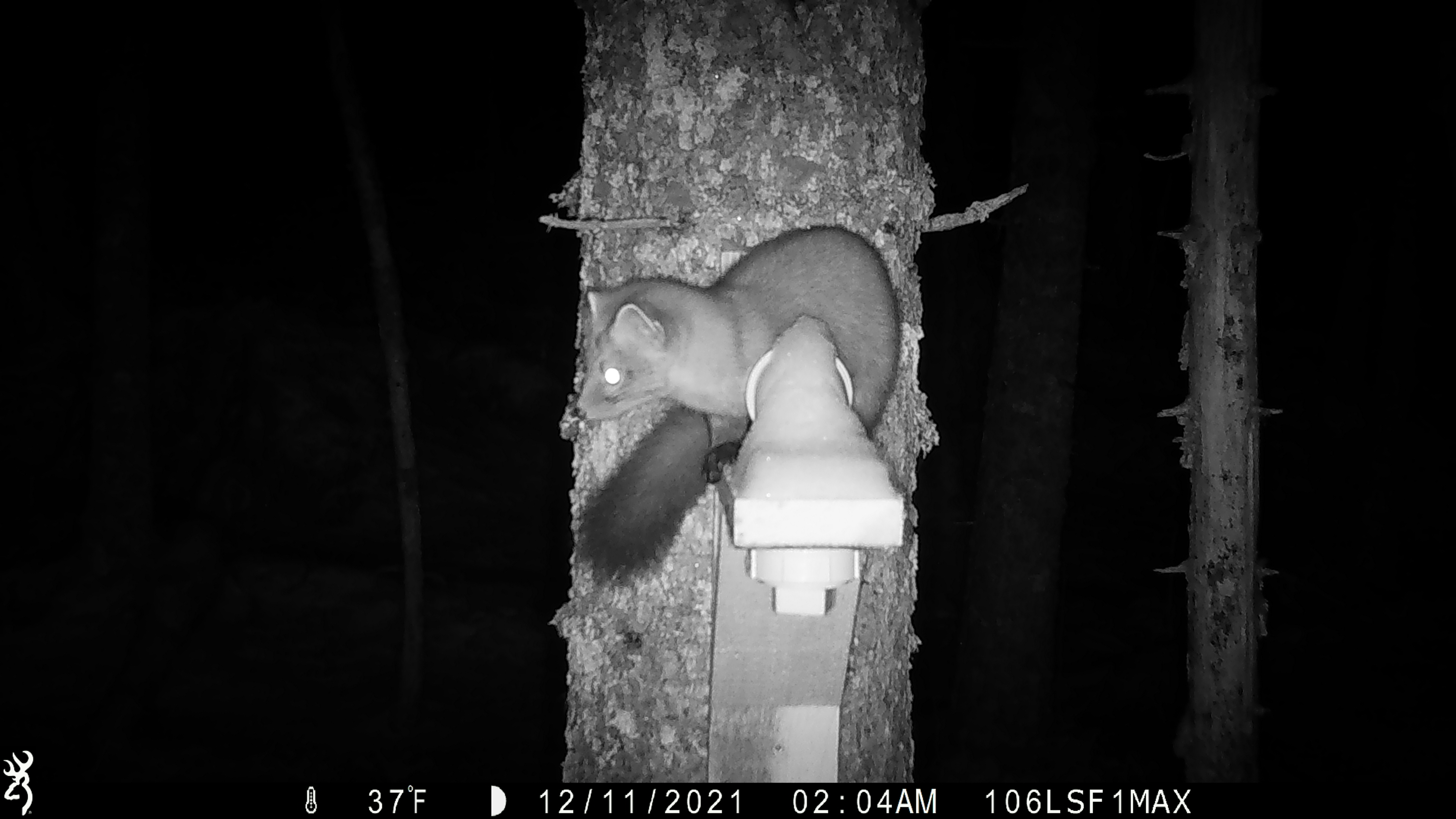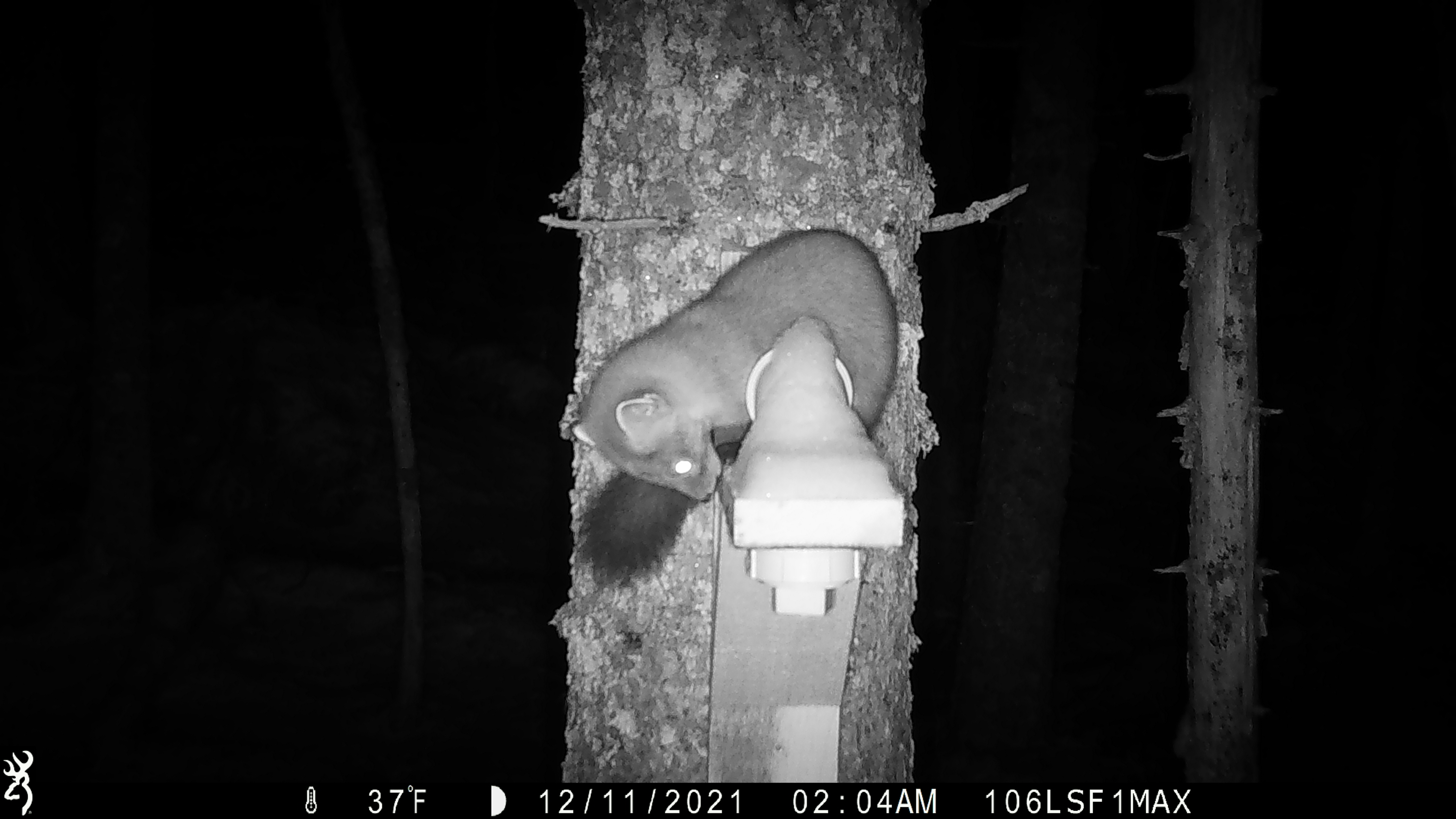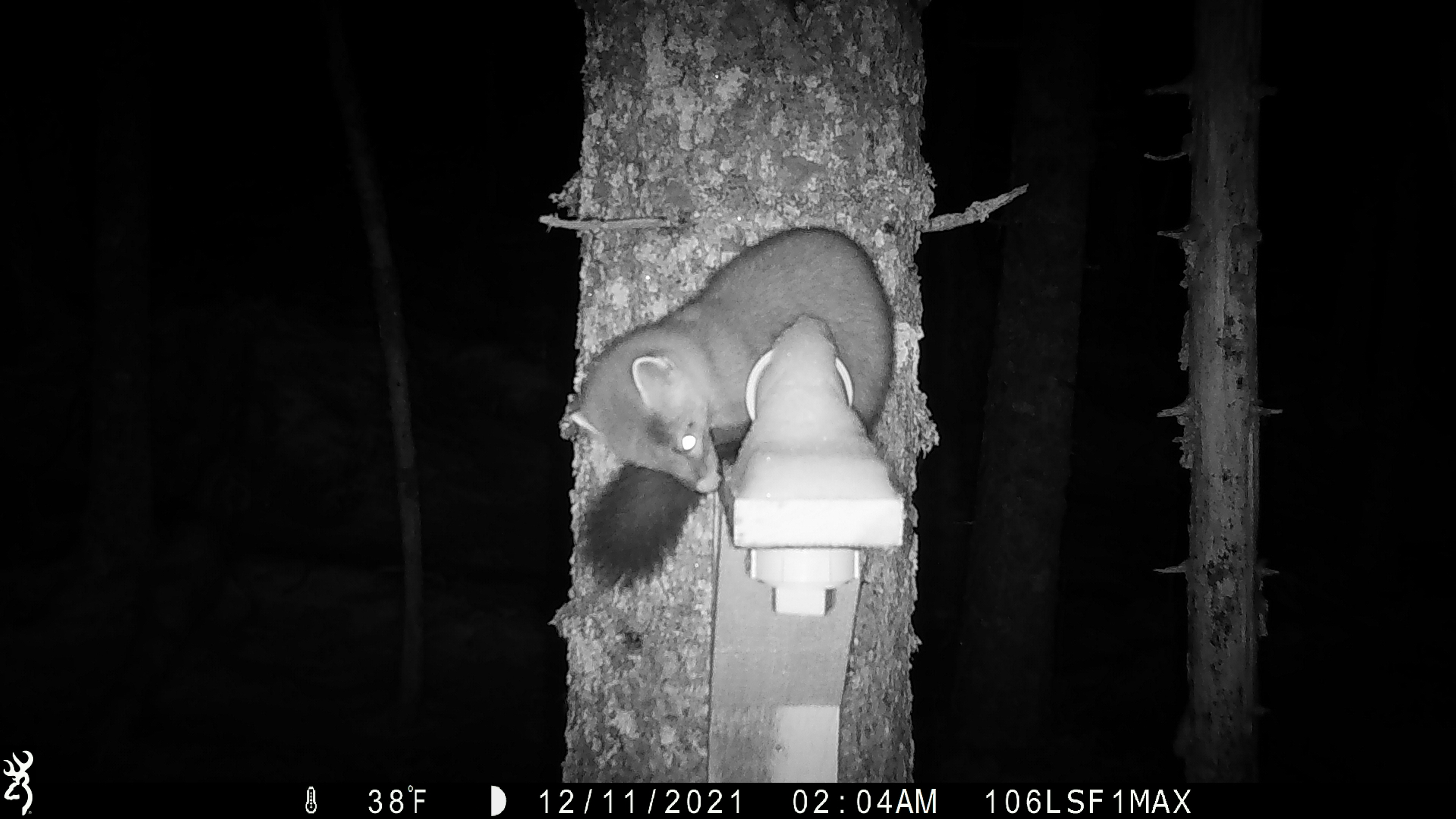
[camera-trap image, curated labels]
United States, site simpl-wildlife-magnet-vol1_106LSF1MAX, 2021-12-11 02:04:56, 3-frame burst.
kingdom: Animalia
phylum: Chordata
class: Mammalia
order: Carnivora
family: Mustelidae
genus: Martes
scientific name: Martes americana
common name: american marten